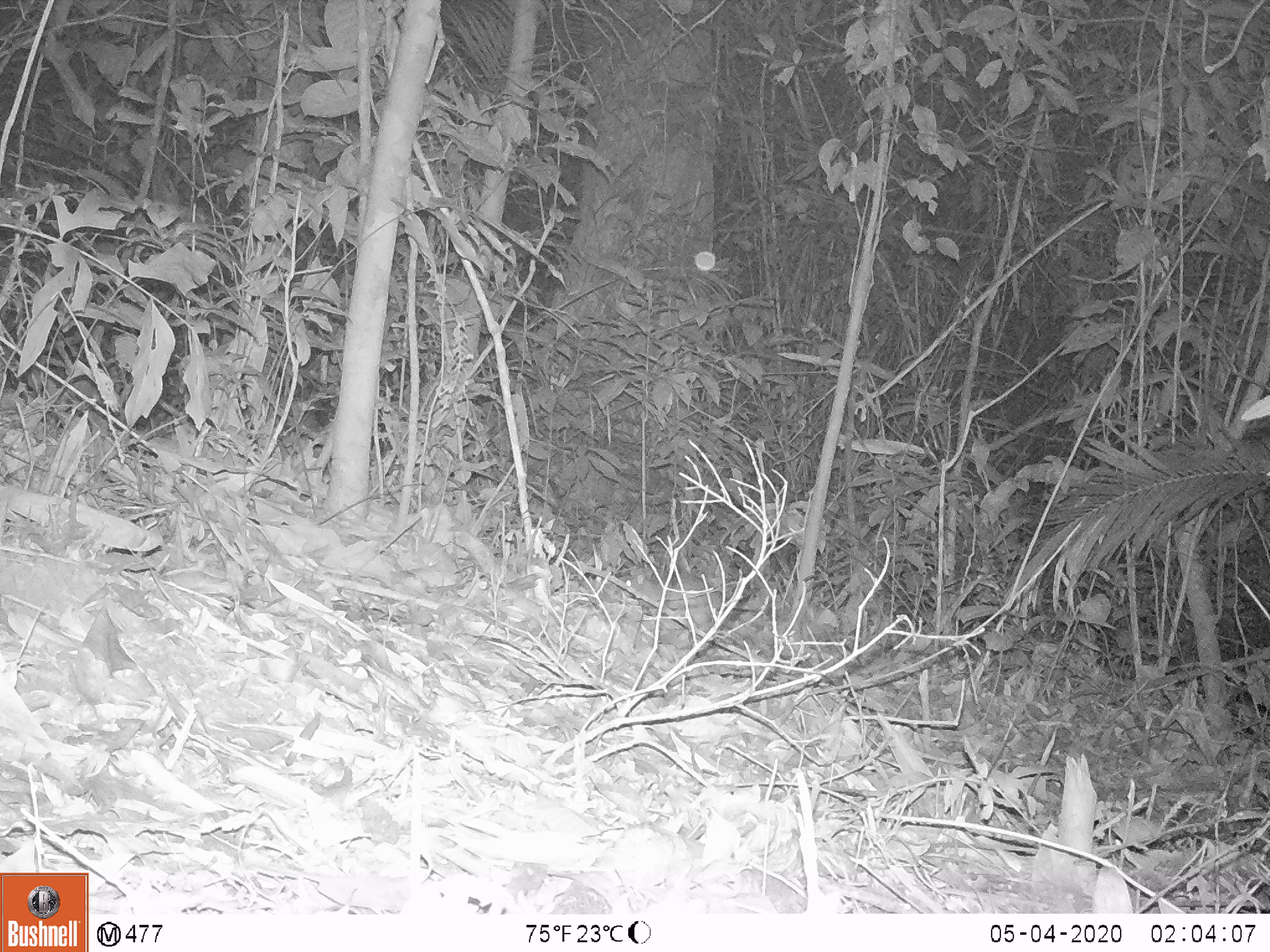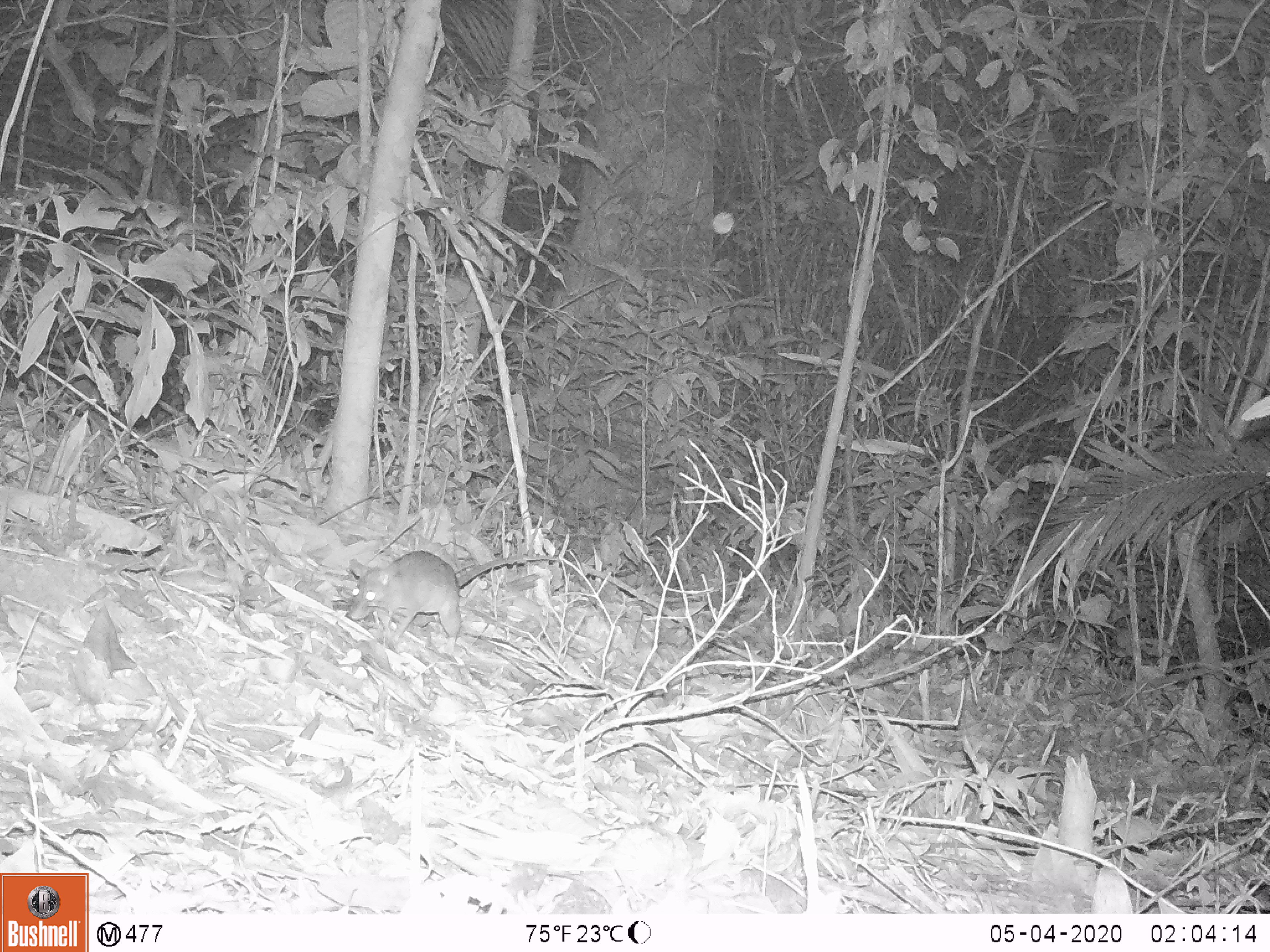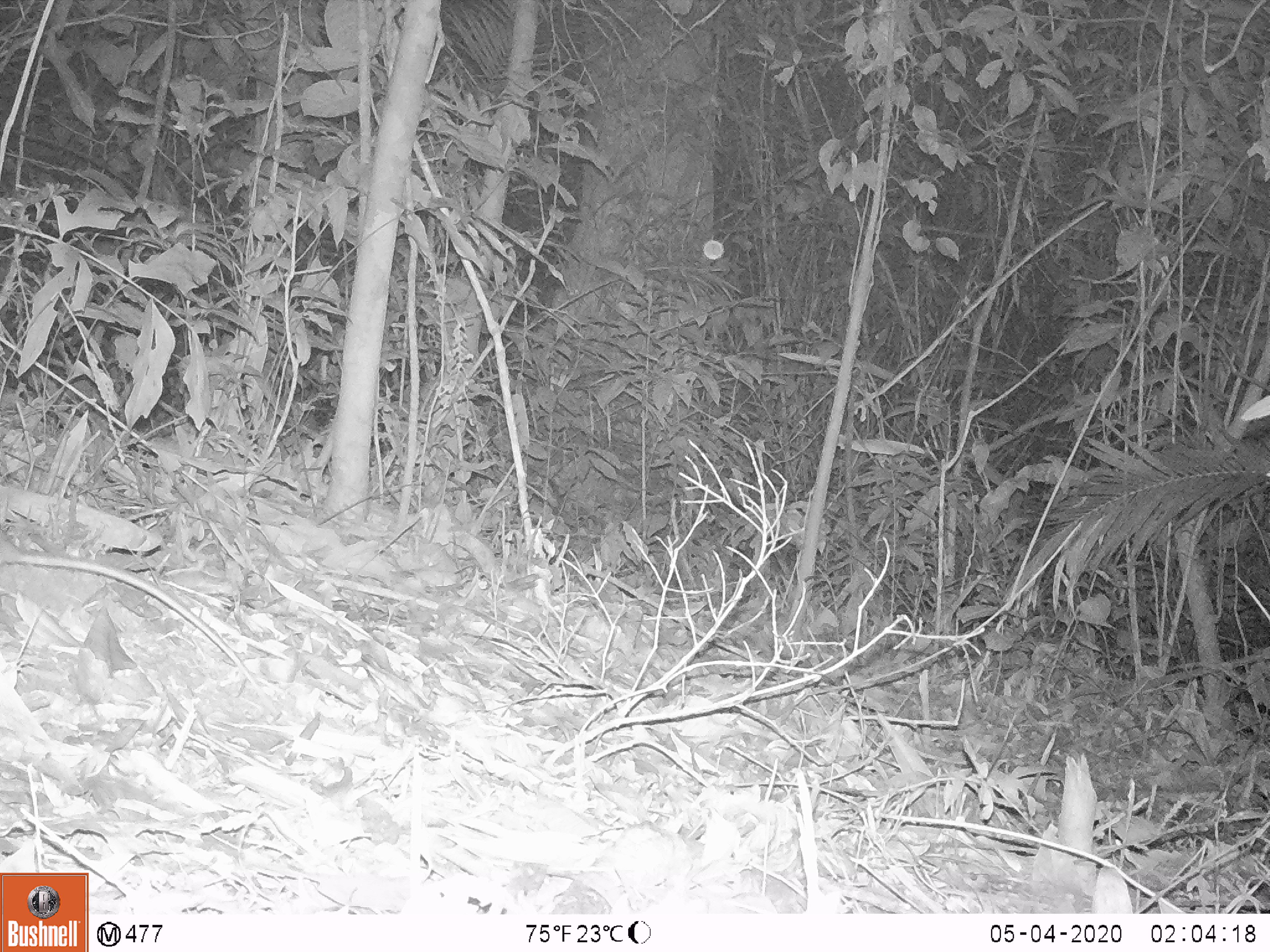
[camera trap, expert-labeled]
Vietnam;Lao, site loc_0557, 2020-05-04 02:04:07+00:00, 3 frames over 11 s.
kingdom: Animalia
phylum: Chordata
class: Mammalia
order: Rodentia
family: Muridae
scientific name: Muridae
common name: old-world mice and rats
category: unidentified murid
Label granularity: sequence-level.